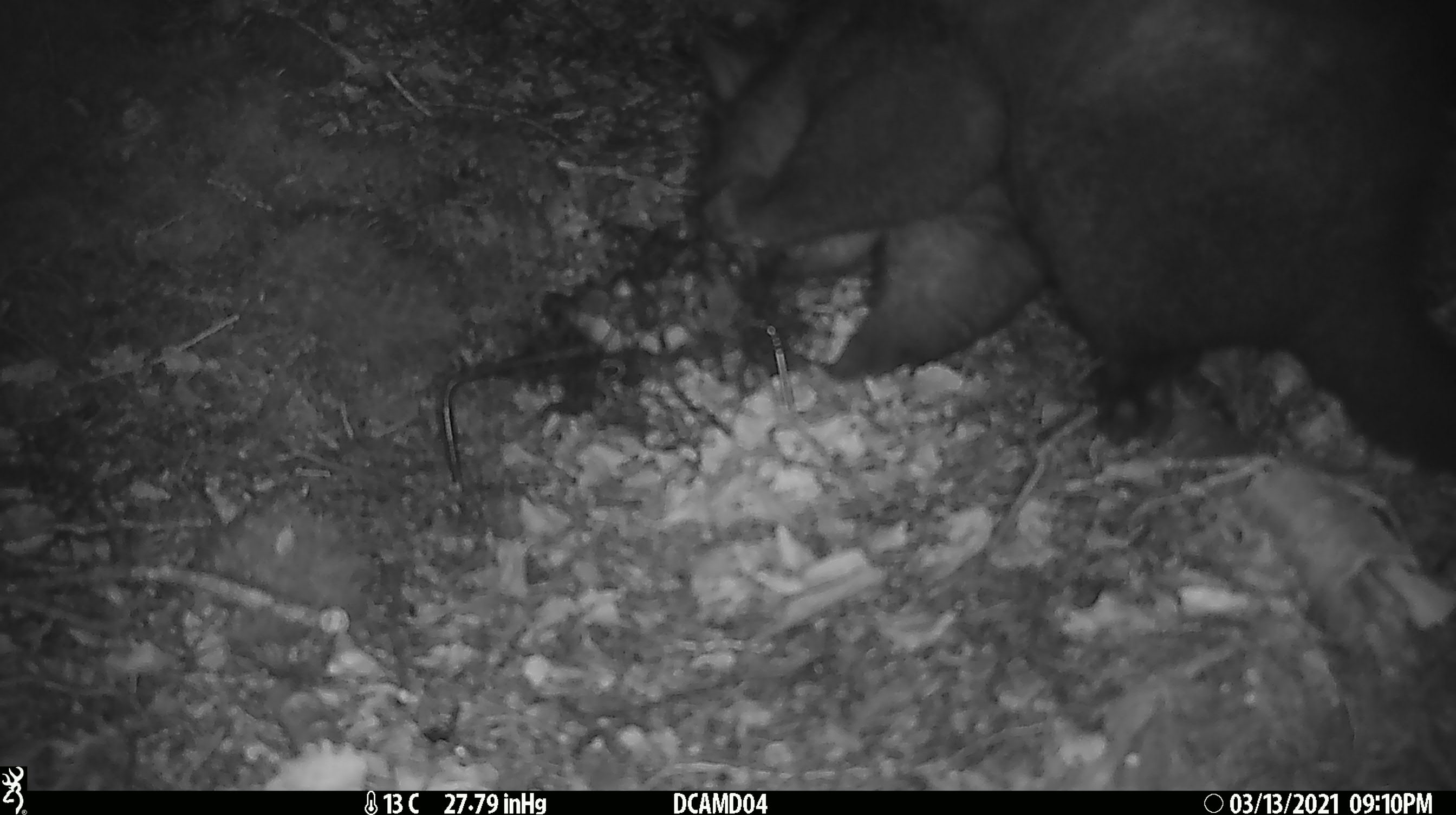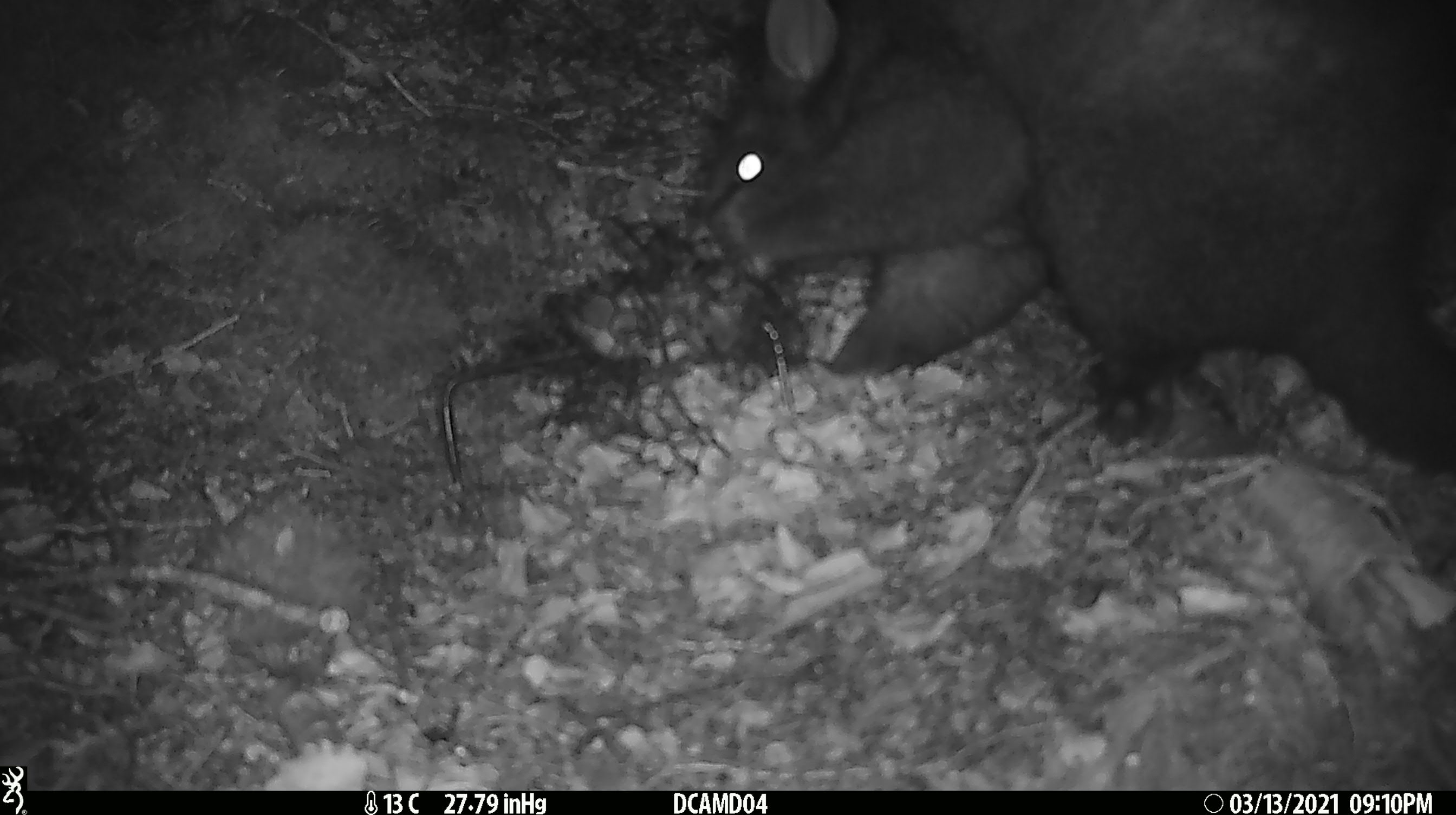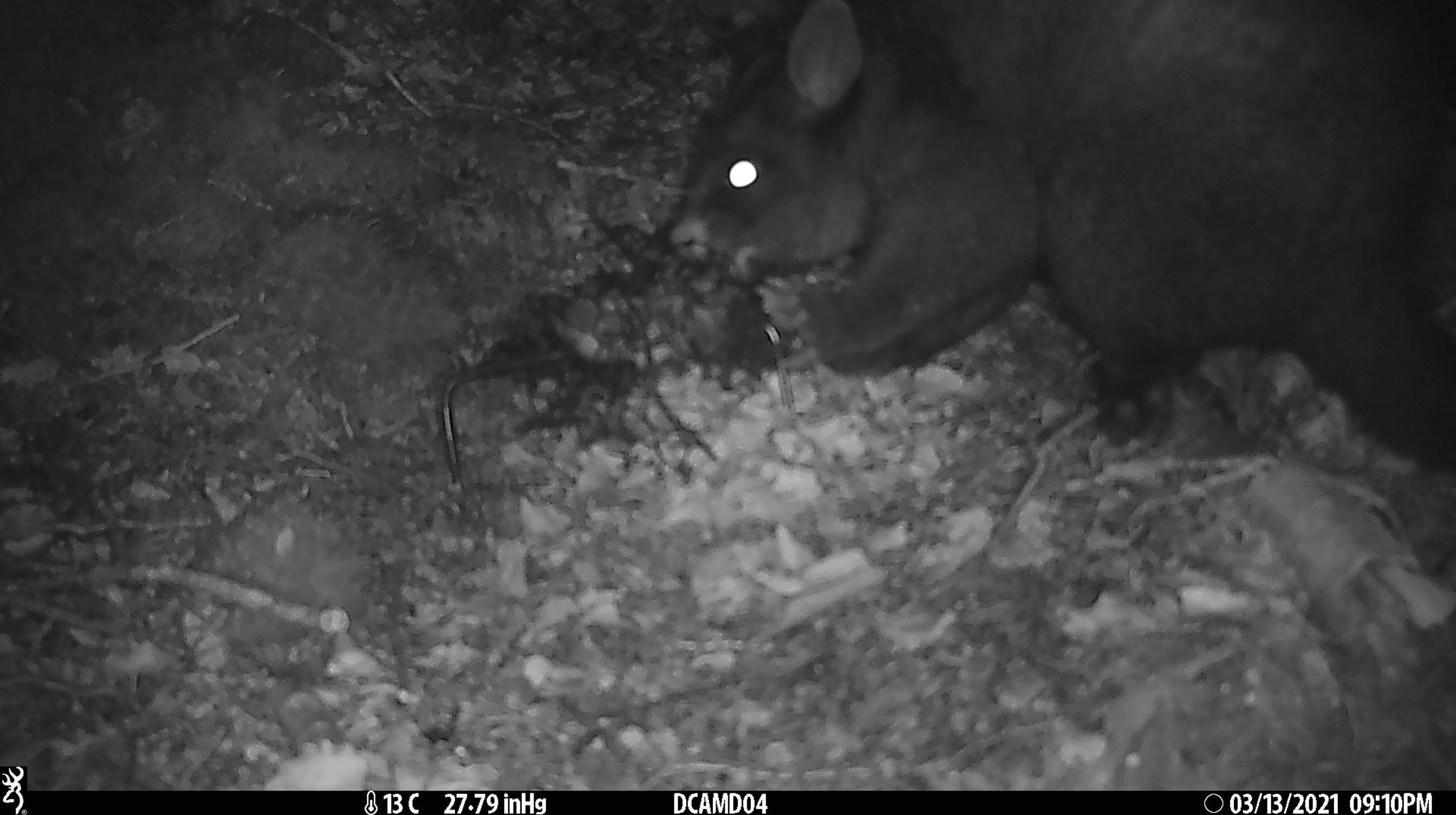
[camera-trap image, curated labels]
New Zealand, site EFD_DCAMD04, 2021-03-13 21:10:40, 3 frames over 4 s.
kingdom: Animalia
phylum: Chordata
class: Mammalia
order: Diprotodontia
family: Phalangeridae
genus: Trichosurus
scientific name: Trichosurus vulpecula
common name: common brushtail possum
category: possum